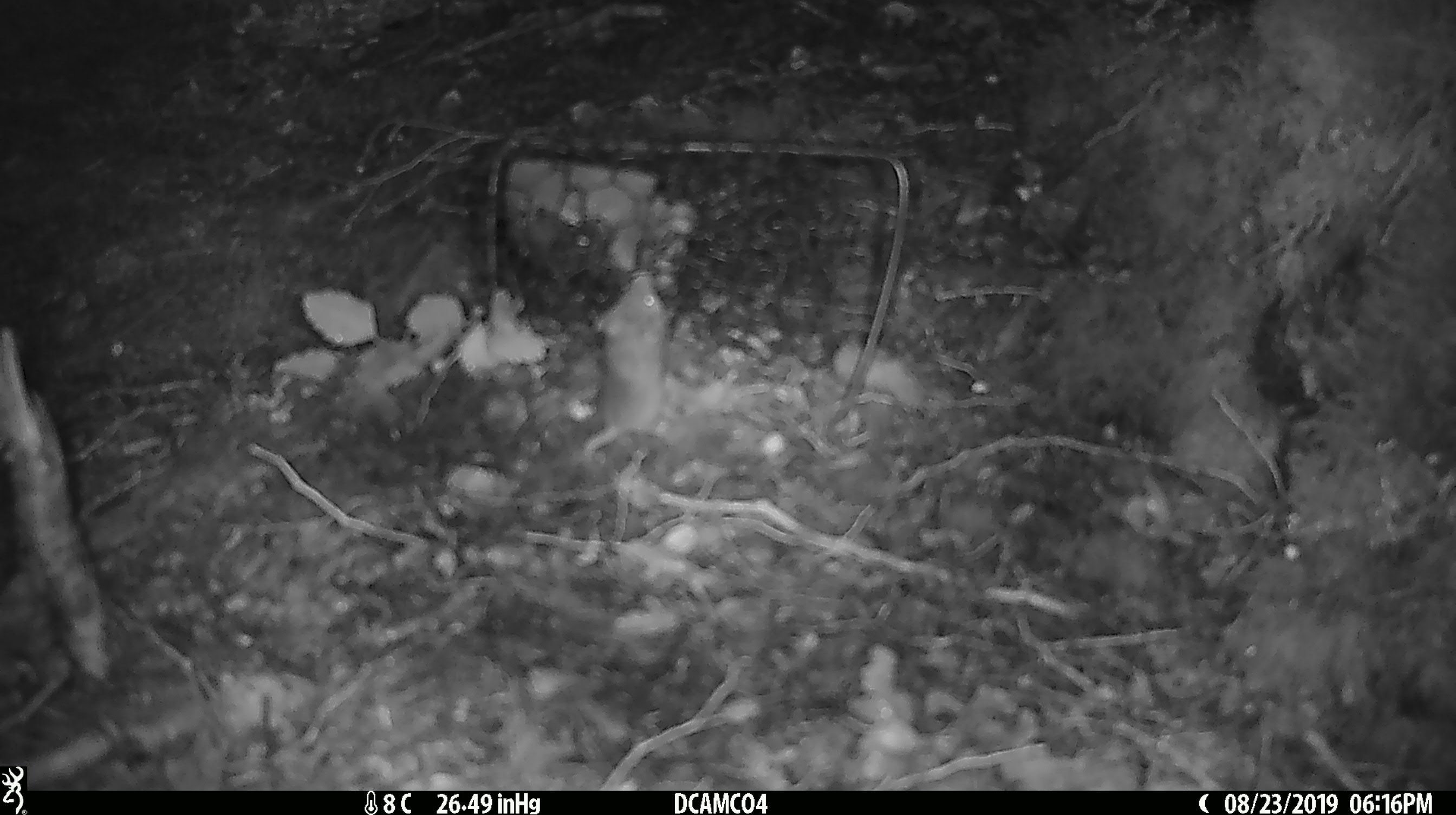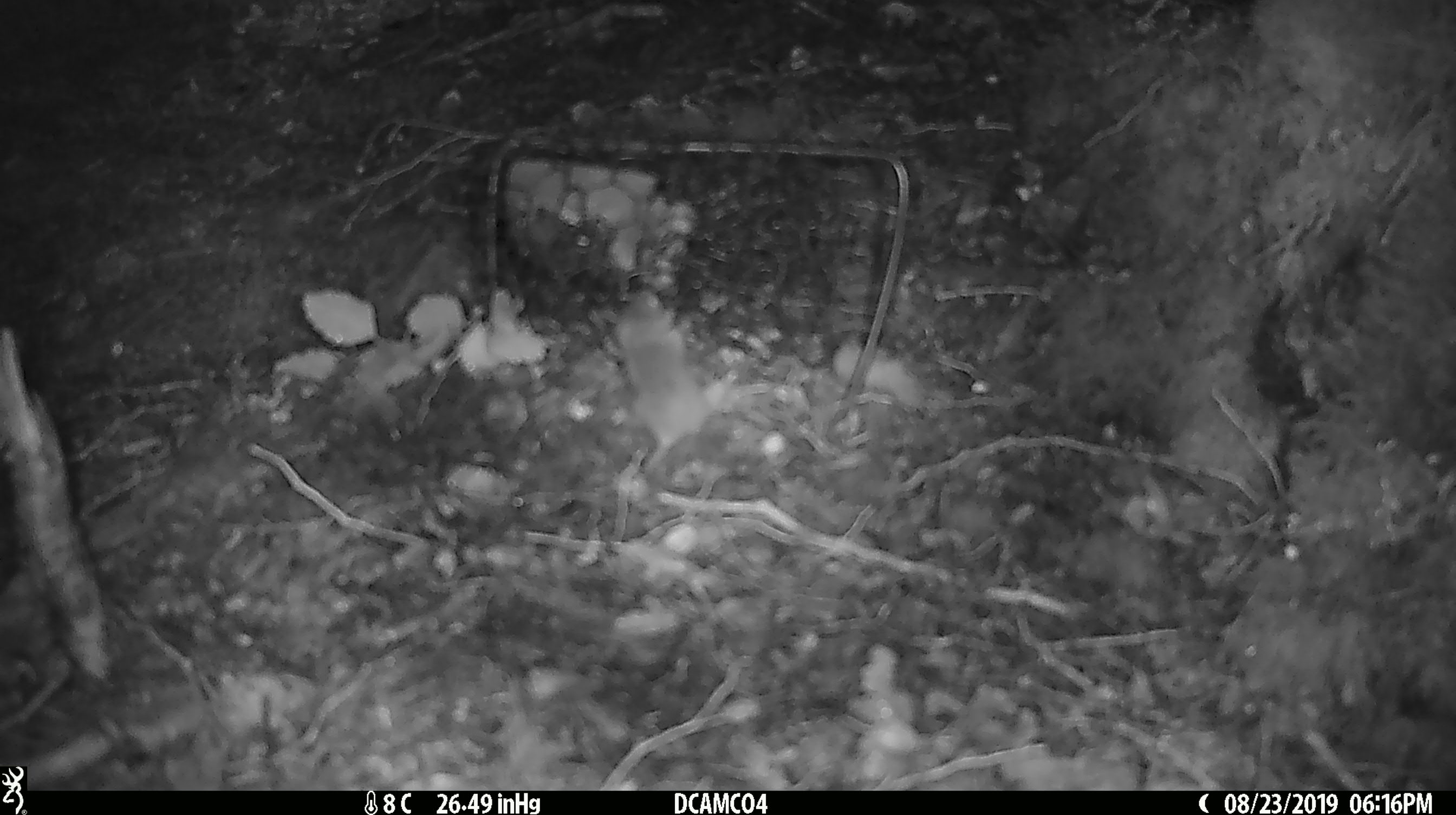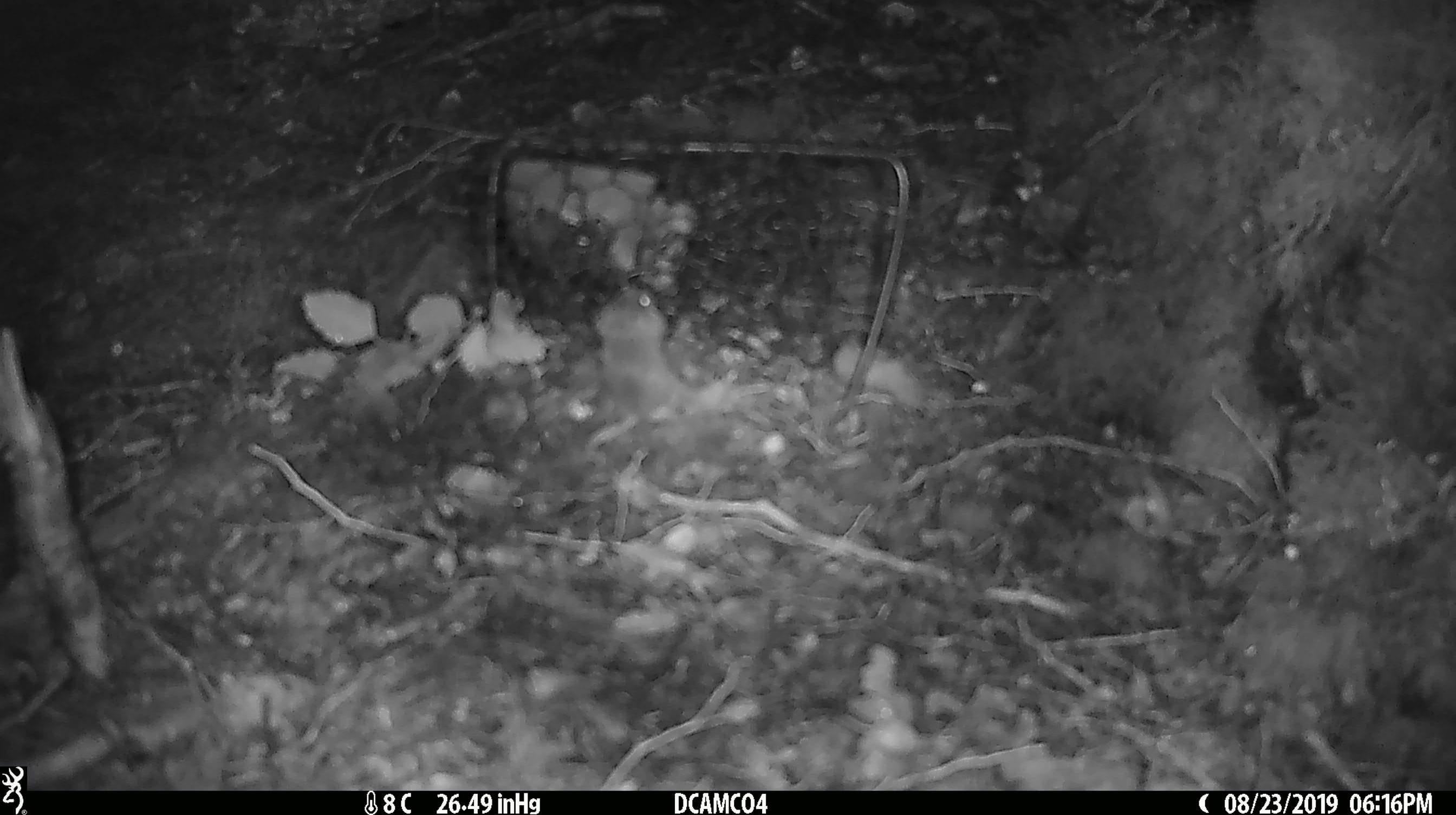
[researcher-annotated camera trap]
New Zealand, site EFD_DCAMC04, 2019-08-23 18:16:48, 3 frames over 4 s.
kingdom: Animalia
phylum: Chordata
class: Mammalia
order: Rodentia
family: Muridae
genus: Mus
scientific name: Mus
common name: mouse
Mouse (Mus).